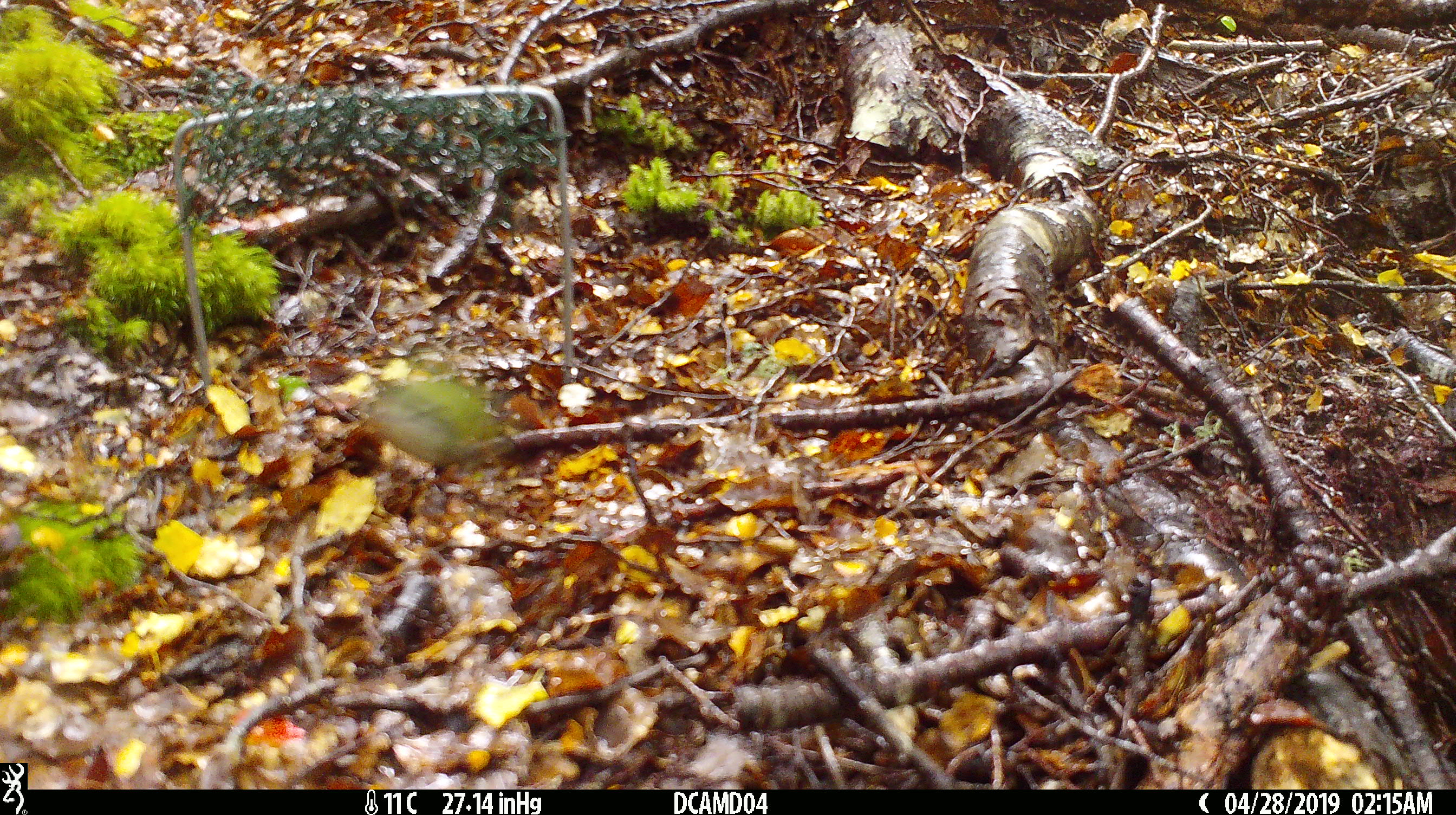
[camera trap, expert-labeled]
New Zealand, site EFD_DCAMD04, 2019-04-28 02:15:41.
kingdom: Animalia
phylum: Chordata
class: Aves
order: Passeriformes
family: Acanthisittidae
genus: Acanthisitta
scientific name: Acanthisitta chloris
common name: rifleman